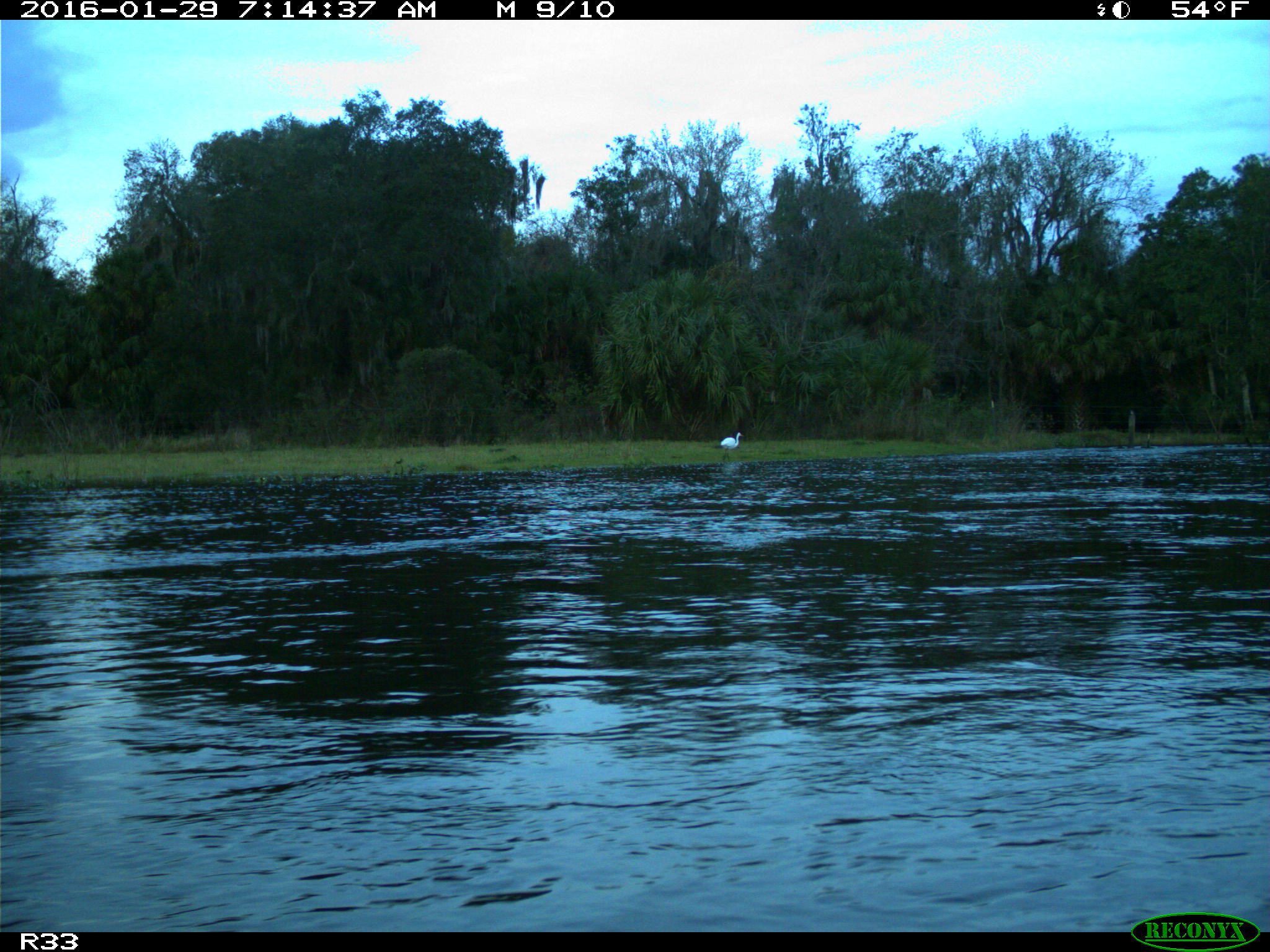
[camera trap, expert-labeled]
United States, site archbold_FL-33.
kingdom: Animalia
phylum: Chordata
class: Aves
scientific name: Aves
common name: birds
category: unidentified bird